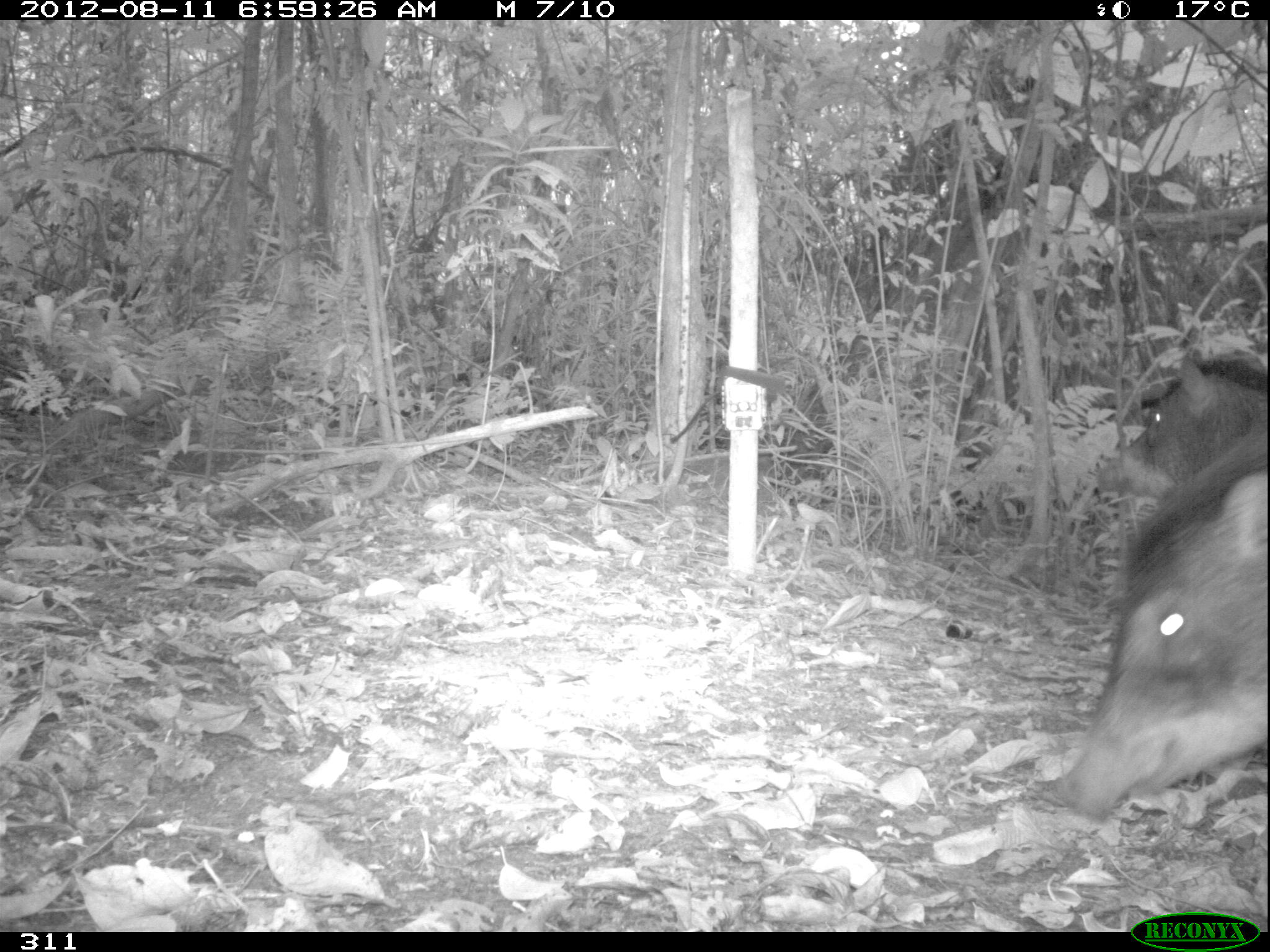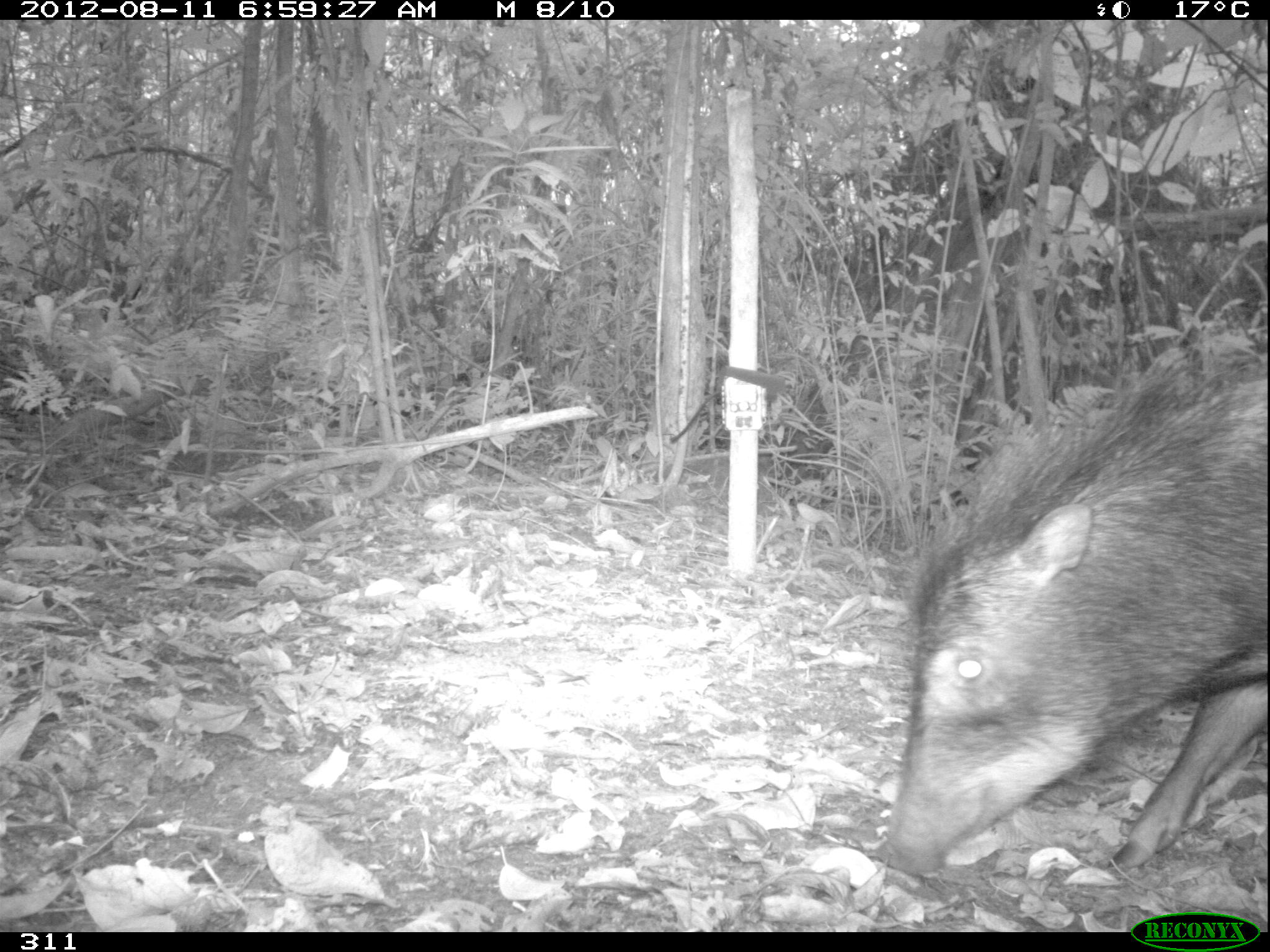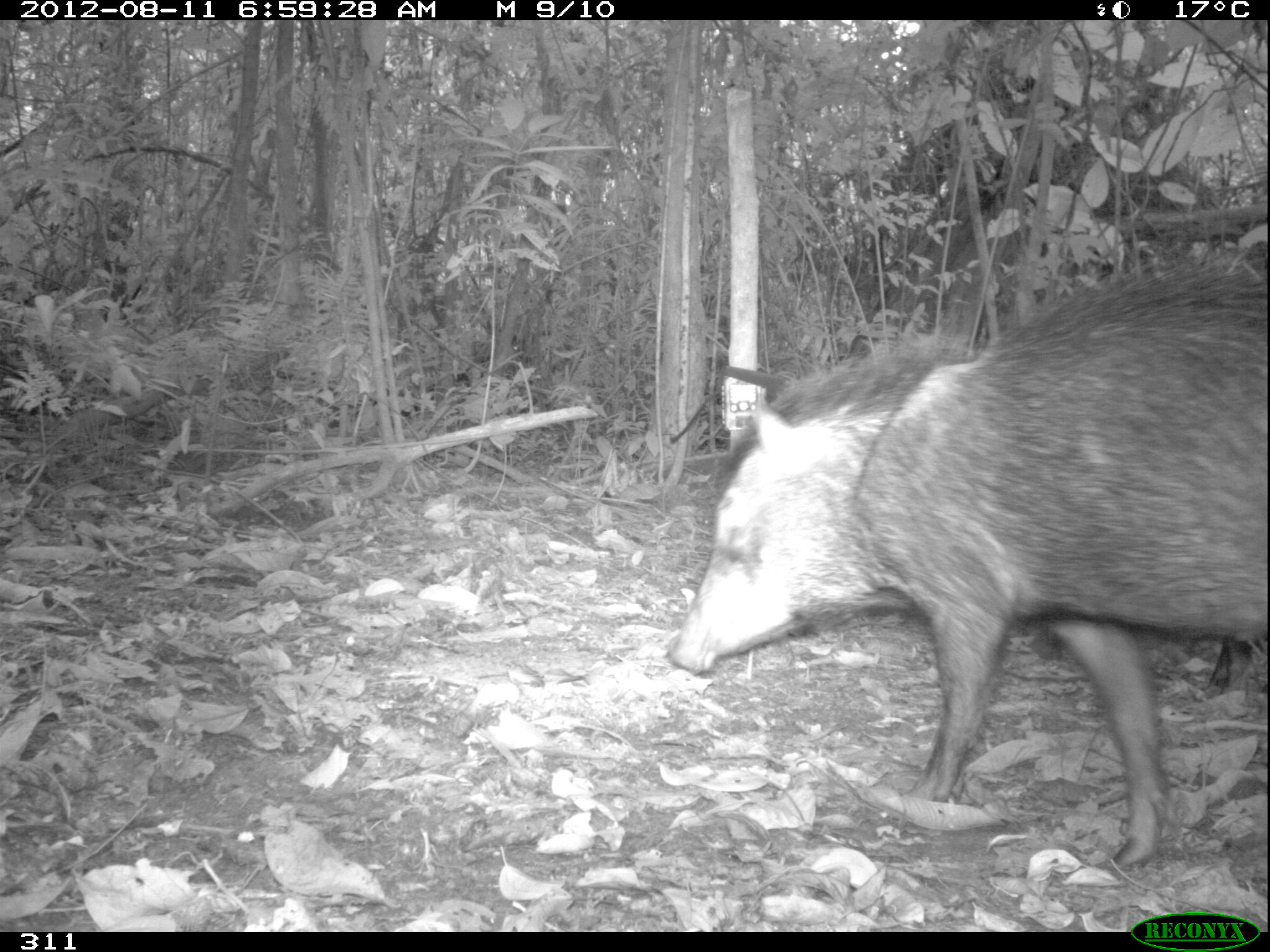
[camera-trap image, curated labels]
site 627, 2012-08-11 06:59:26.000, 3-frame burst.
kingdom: Animalia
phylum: Chordata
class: Mammalia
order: Artiodactyla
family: Tayassuidae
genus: Tayassu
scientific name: Tayassu pecari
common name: white-lipped peccary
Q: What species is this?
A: Tayassu pecari (white-lipped peccary).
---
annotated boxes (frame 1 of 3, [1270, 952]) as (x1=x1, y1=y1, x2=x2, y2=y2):
tayassu pecari: (x1=1055, y1=431, x2=1267, y2=824); (x1=1095, y1=348, x2=1268, y2=498)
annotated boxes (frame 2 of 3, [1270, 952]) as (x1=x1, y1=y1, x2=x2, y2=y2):
tayassu pecari: (x1=878, y1=341, x2=1267, y2=873)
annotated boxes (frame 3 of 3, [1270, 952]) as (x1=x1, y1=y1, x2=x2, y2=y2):
tayassu pecari: (x1=668, y1=255, x2=1269, y2=870)